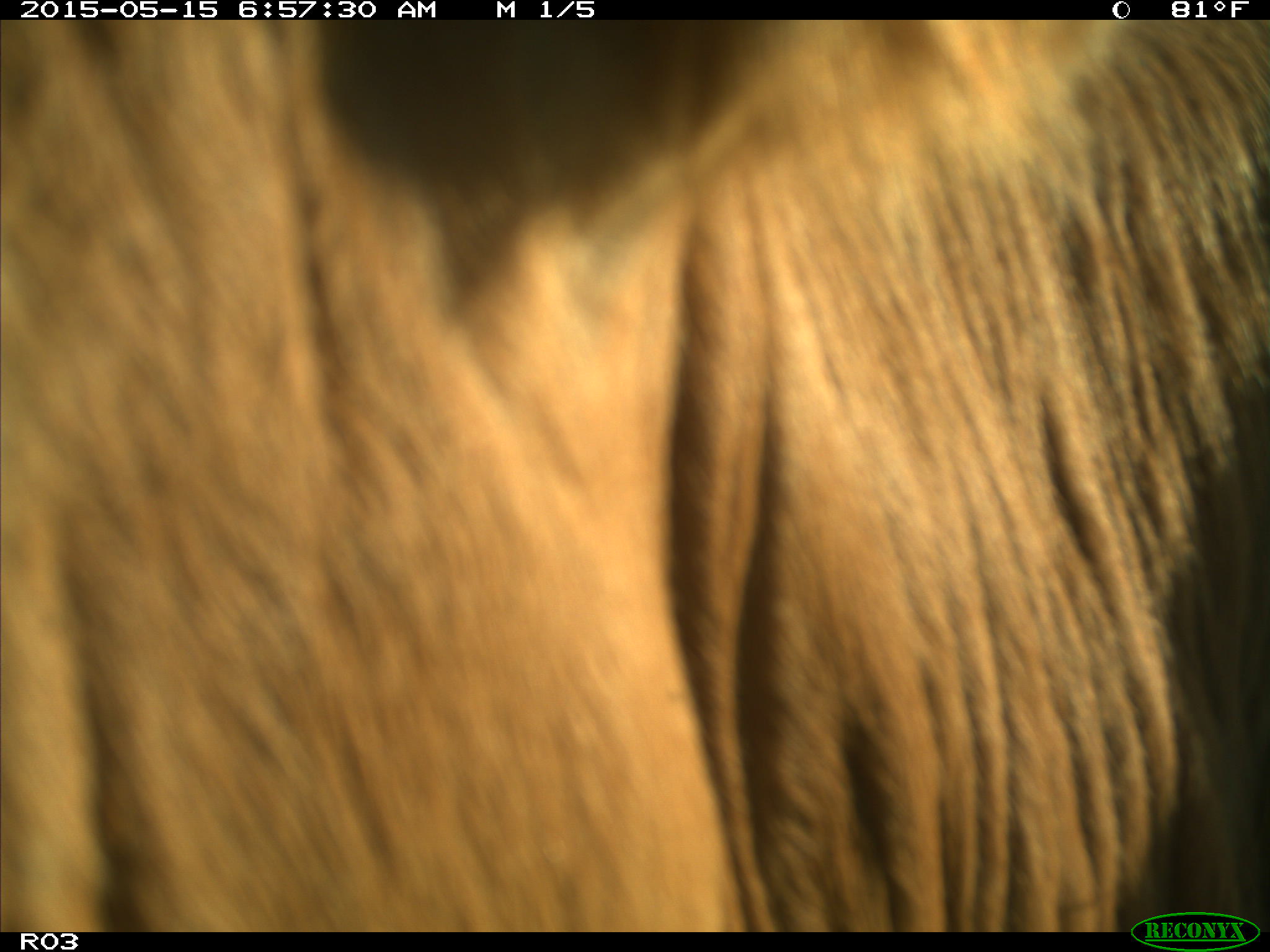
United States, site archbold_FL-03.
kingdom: Animalia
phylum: Chordata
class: Mammalia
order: Artiodactyla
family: Bovidae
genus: Bos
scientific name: Bos taurus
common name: domestic cow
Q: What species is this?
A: Bos taurus (domestic cow).